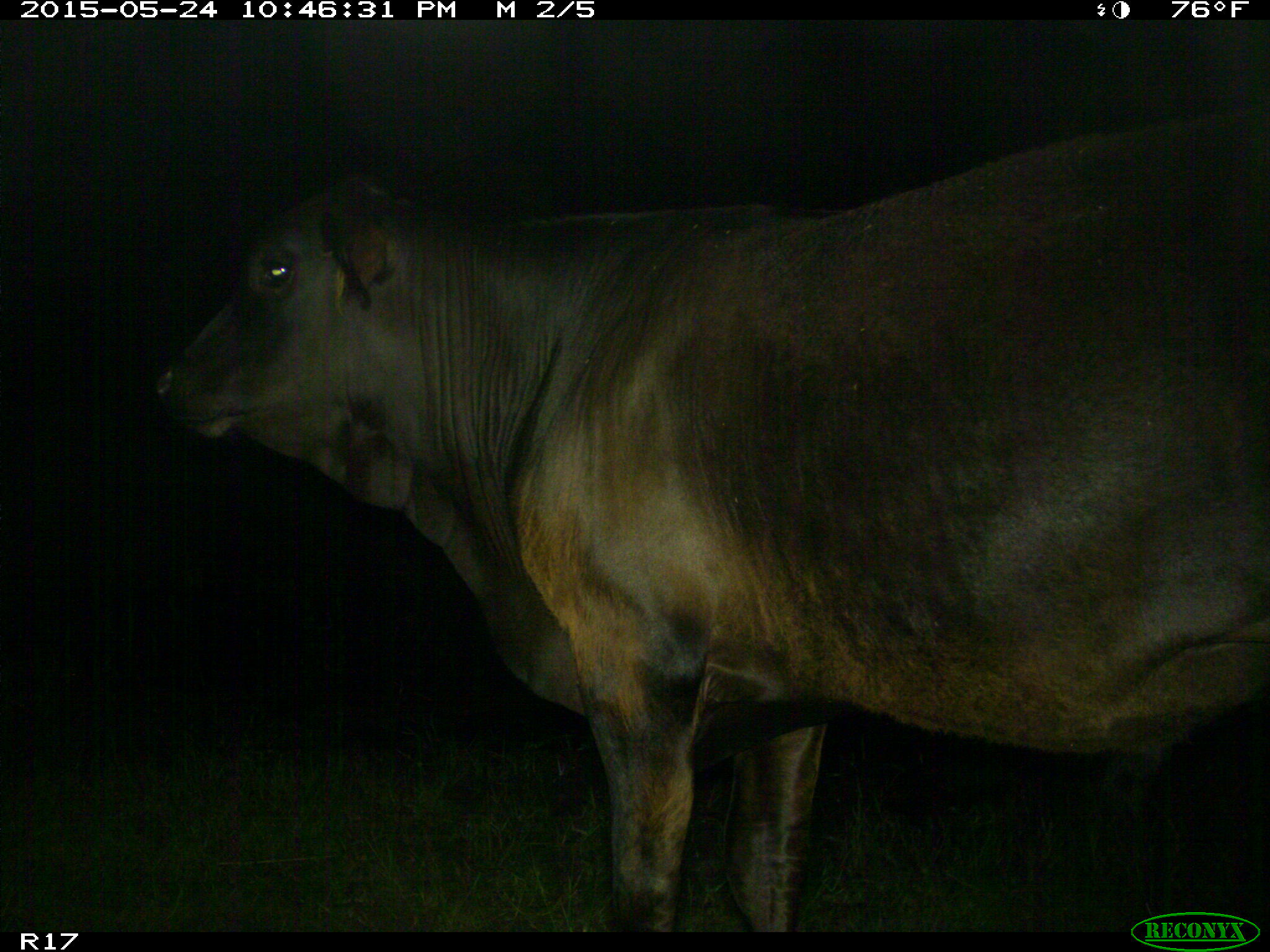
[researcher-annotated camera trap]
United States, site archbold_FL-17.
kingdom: Animalia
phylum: Chordata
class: Mammalia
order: Artiodactyla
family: Bovidae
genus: Bos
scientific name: Bos taurus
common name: domestic cow